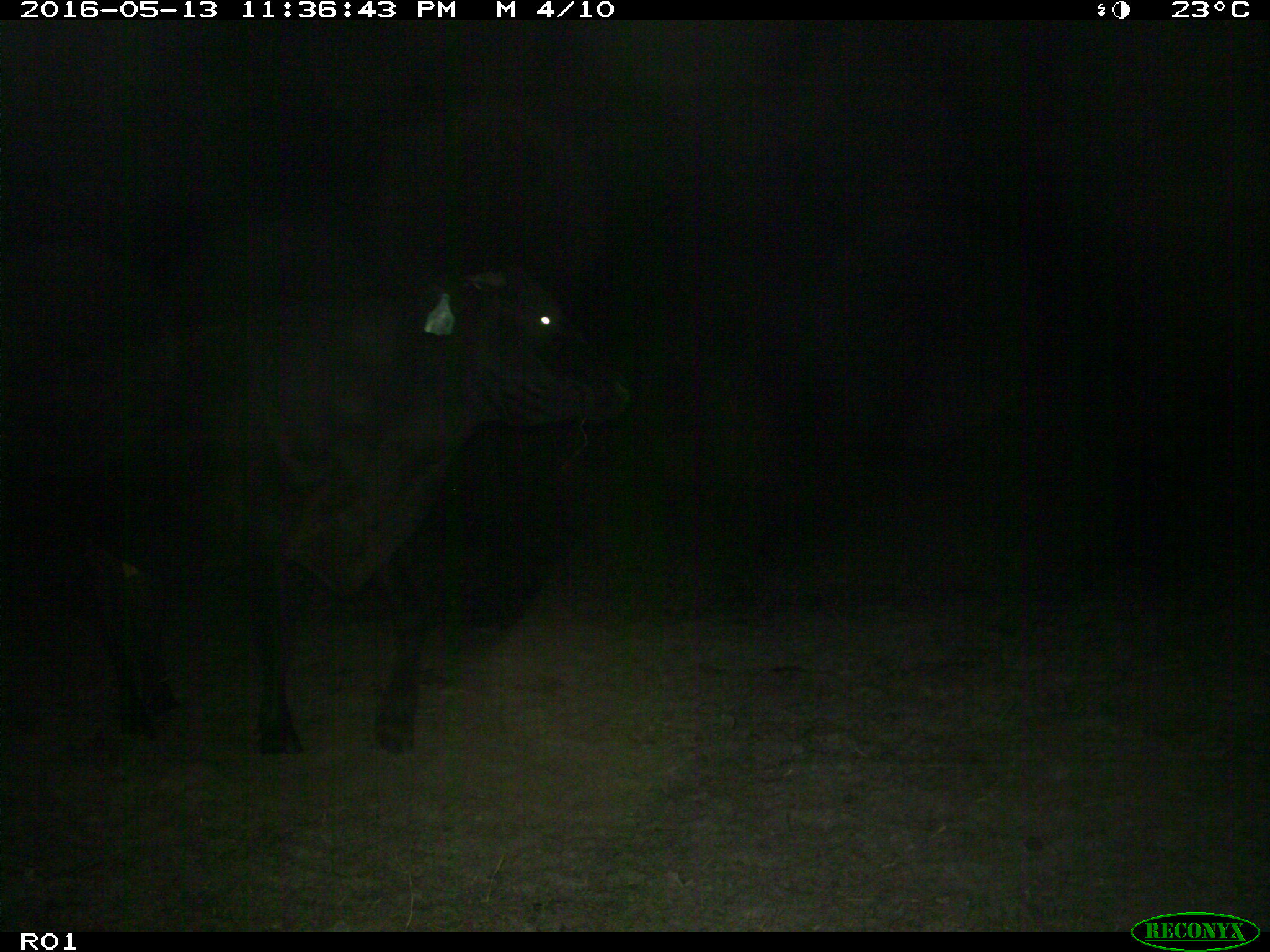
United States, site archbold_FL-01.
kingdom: Animalia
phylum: Chordata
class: Mammalia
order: Artiodactyla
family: Bovidae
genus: Bos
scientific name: Bos taurus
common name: domestic cow